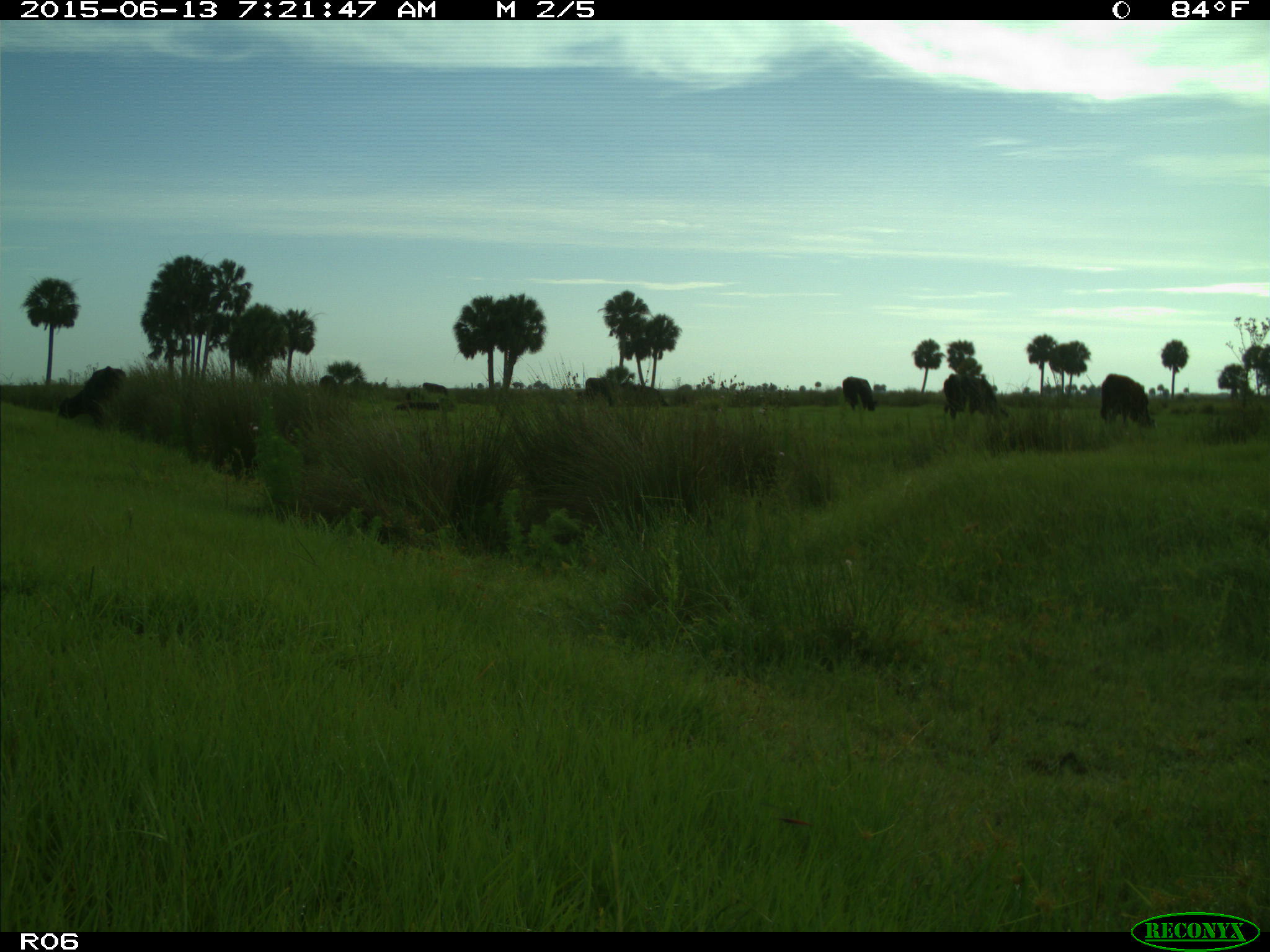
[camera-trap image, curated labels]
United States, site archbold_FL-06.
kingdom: Animalia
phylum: Chordata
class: Mammalia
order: Artiodactyla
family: Bovidae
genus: Bos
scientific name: Bos taurus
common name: domestic cow